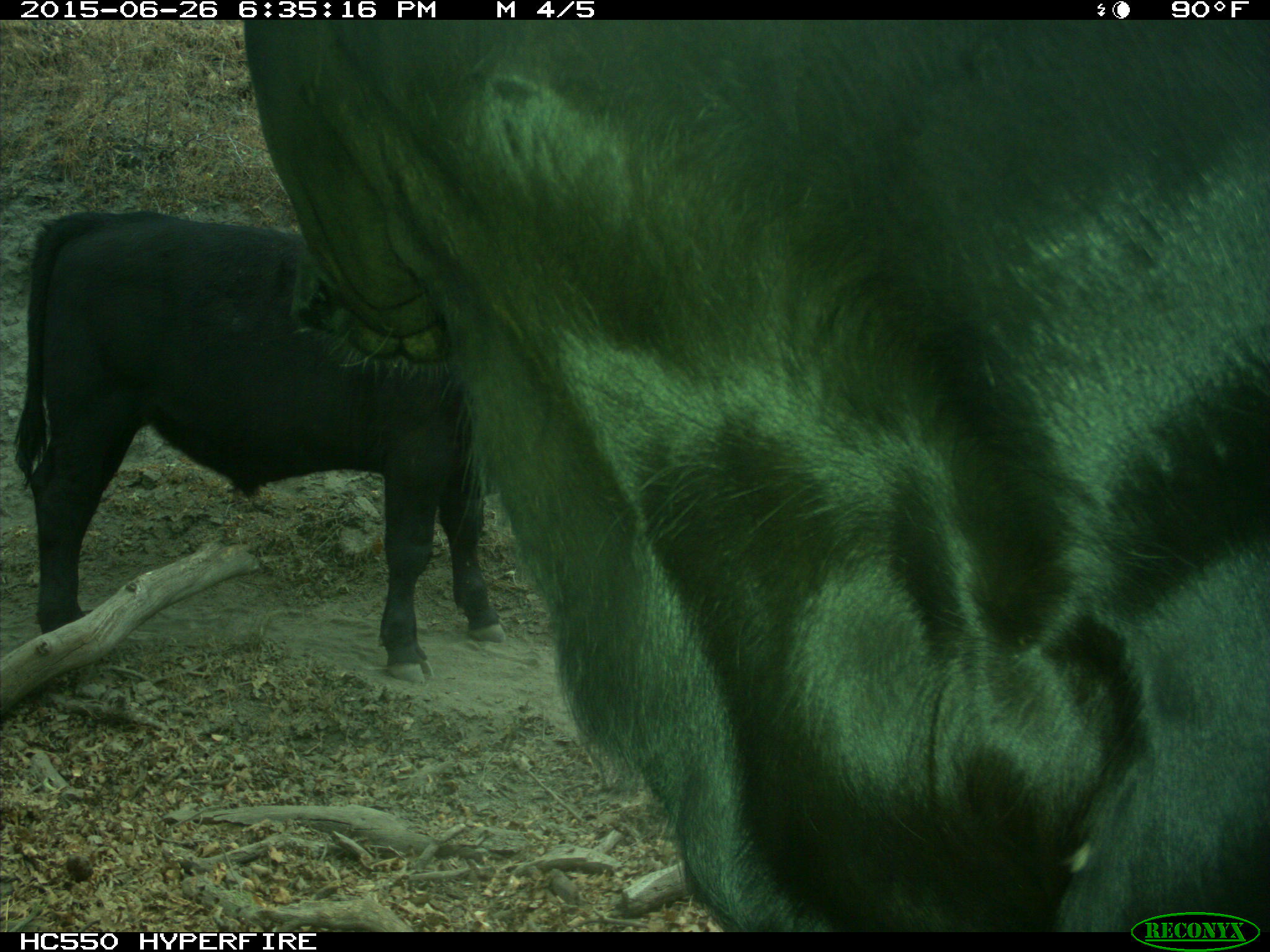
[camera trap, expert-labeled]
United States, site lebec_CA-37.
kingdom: Animalia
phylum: Chordata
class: Mammalia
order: Artiodactyla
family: Bovidae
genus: Bos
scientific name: Bos taurus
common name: domestic cow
Bos taurus (domestic cow).